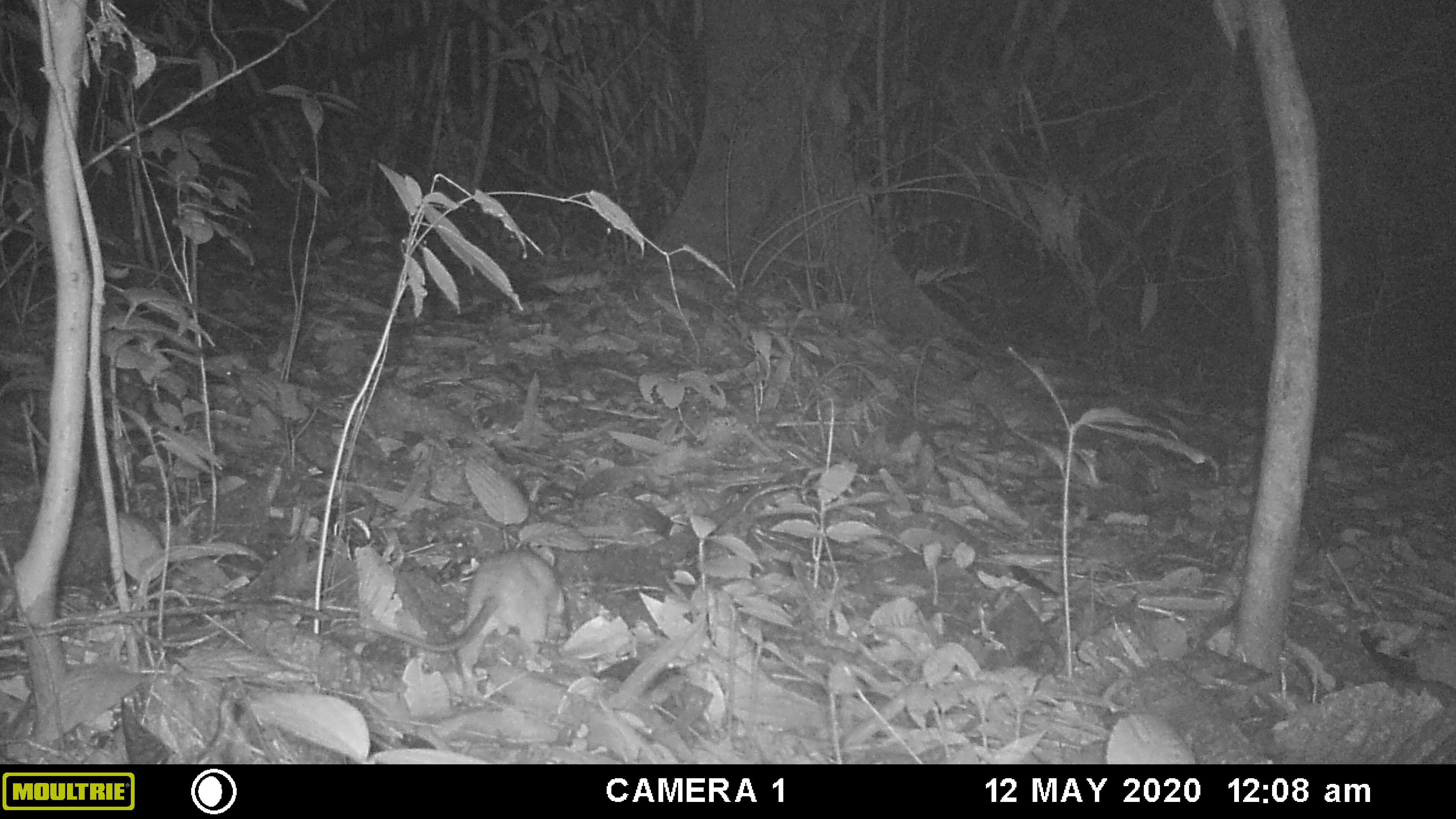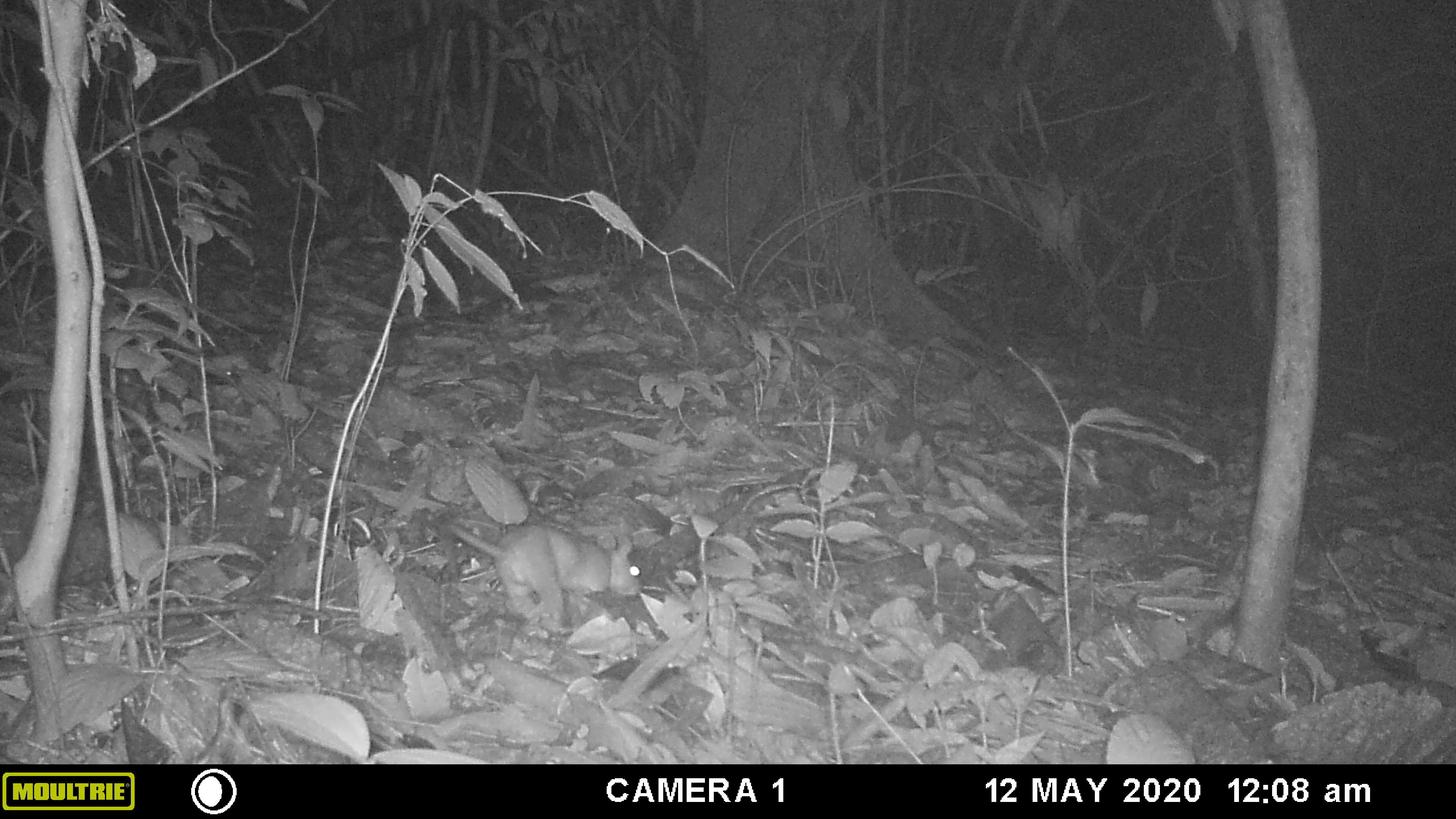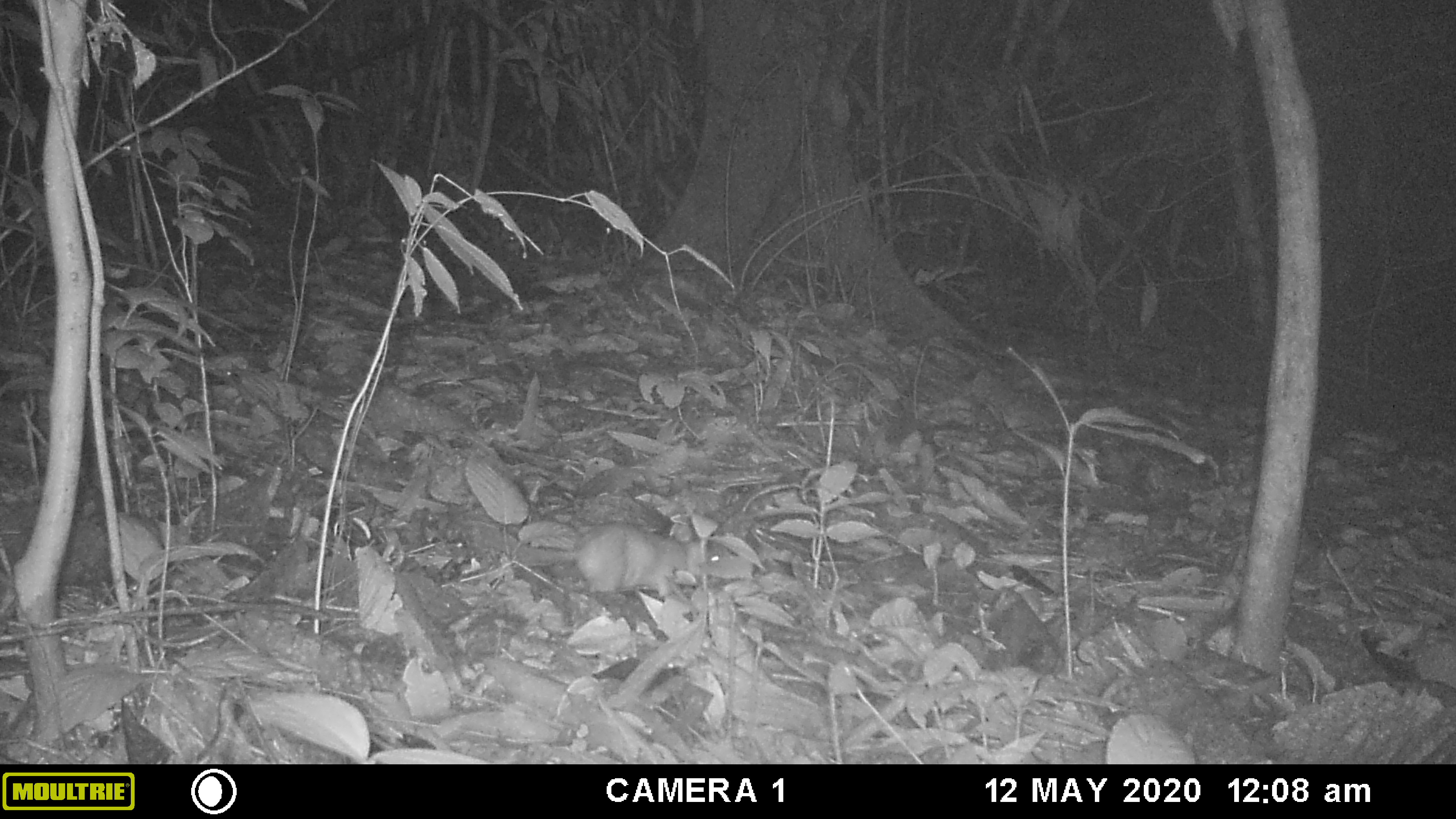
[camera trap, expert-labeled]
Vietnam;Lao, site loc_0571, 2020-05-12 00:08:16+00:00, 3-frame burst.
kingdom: Animalia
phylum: Chordata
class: Mammalia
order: Rodentia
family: Muridae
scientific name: Muridae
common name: old-world mice and rats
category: unidentified murid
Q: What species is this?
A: Unidentified murid (old-world mice and rats) (Muridae).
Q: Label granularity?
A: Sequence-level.